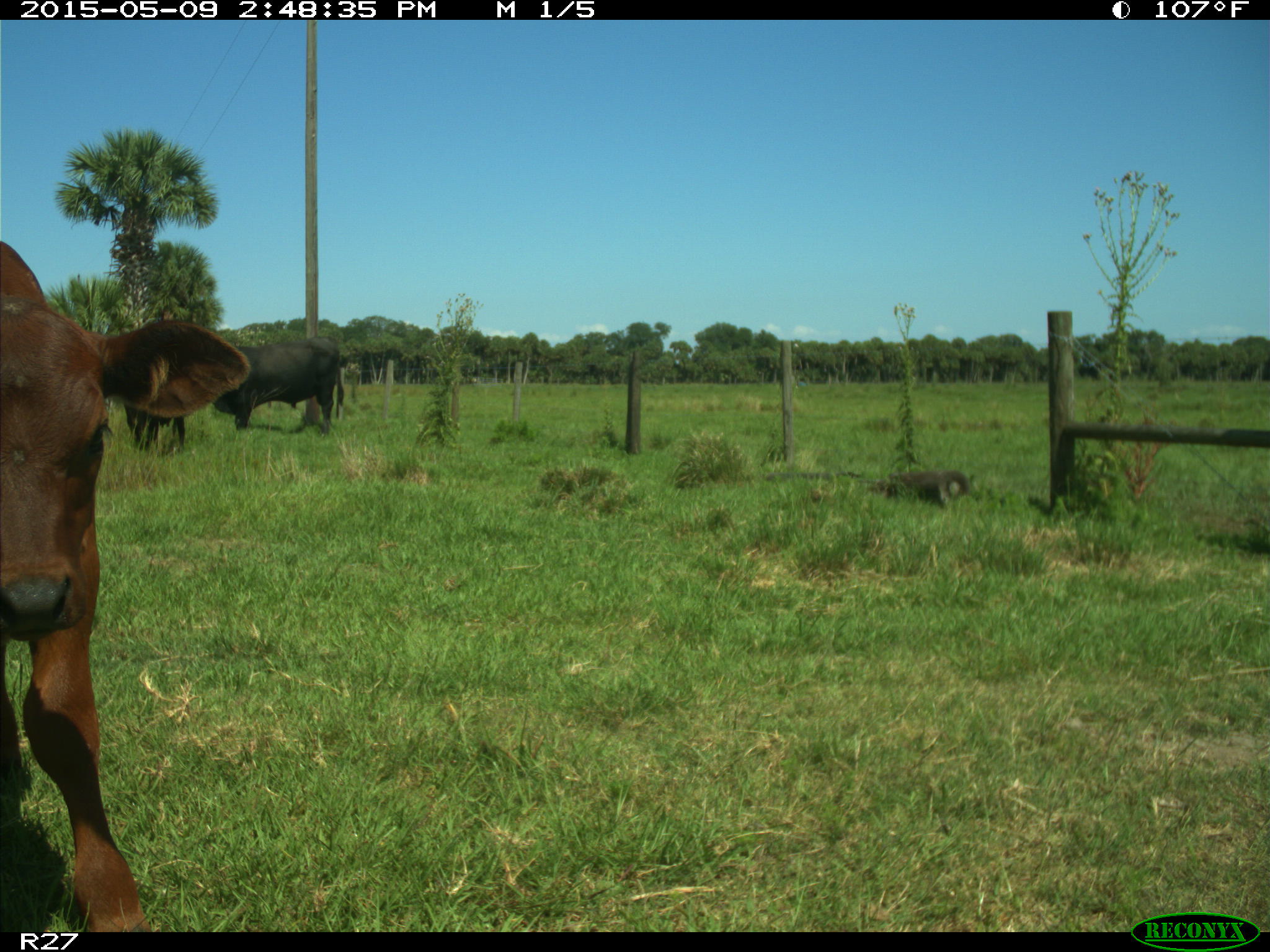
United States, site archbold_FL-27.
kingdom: Animalia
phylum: Chordata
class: Mammalia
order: Artiodactyla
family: Bovidae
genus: Bos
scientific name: Bos taurus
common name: domestic cow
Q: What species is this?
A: Bos taurus (domestic cow).